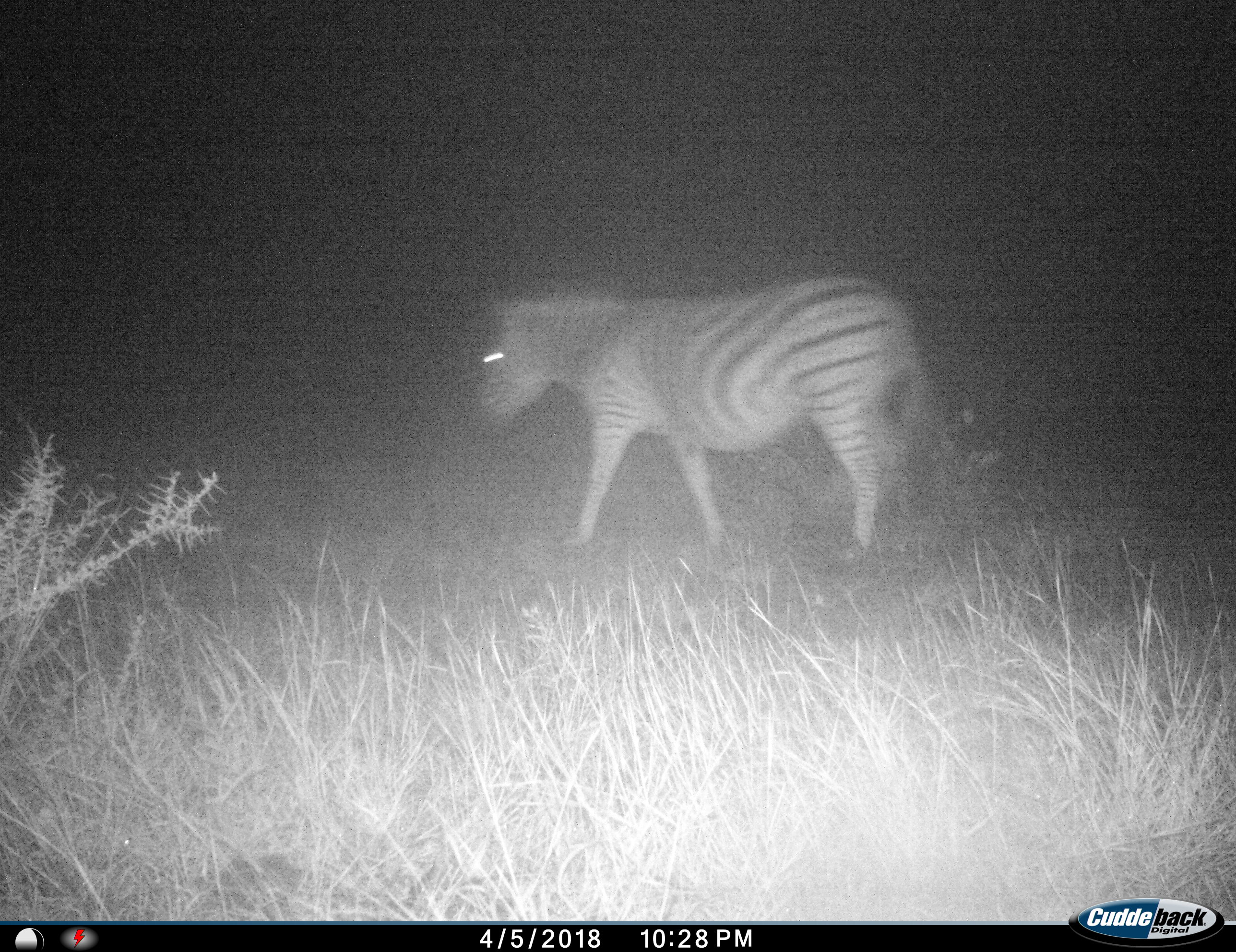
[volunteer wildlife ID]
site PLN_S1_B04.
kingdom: Animalia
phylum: Chordata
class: Mammalia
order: Perissodactyla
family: Equidae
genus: Equus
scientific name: Equus quagga burchellii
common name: burchell's zebra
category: zebraburchells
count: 1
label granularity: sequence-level